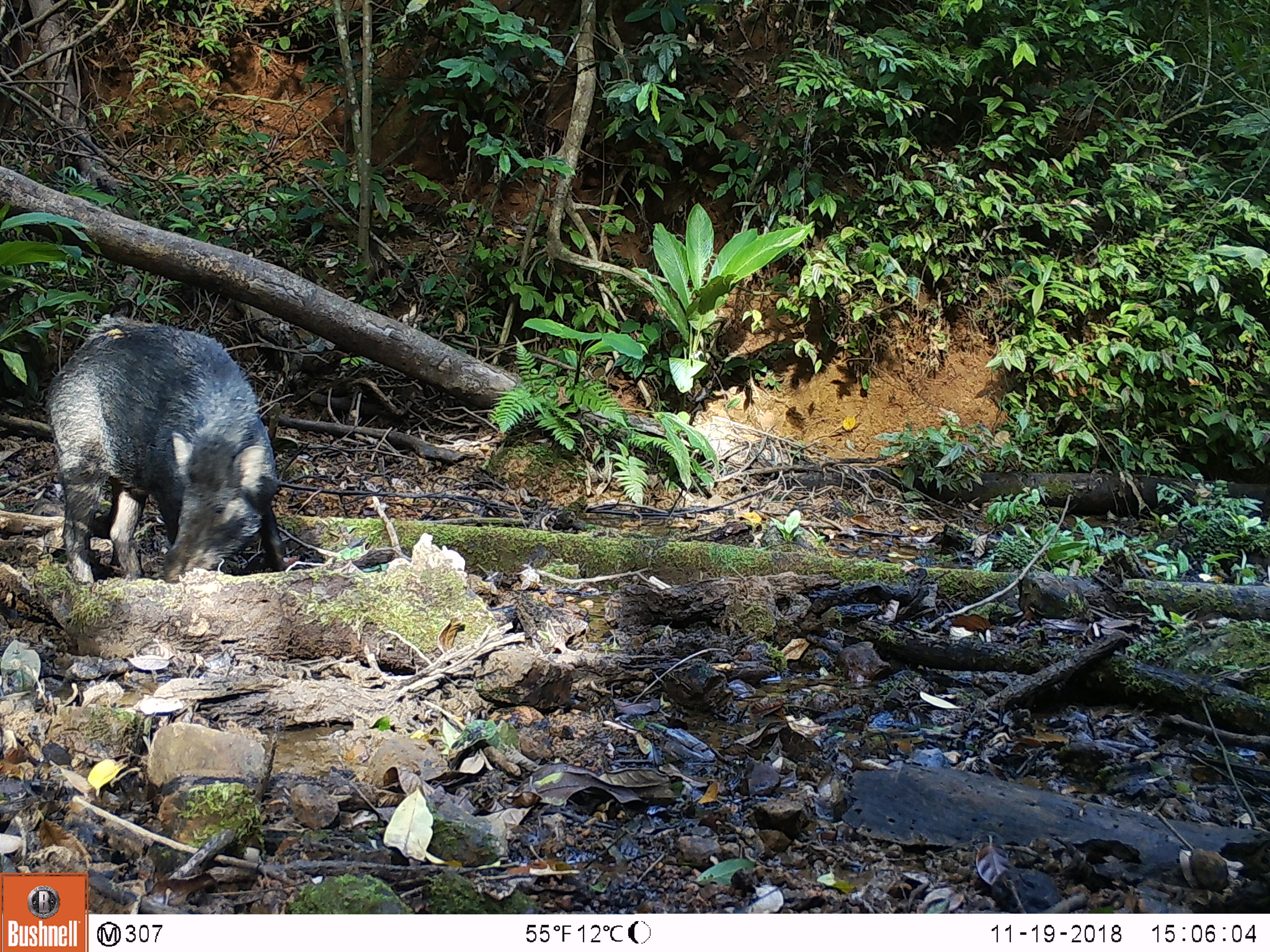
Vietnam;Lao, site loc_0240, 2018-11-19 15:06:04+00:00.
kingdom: Animalia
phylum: Chordata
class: Mammalia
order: Artiodactyla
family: Suidae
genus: Sus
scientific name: Sus scrofa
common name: eurasian wild pig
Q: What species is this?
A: Eurasian wild pig (Sus scrofa).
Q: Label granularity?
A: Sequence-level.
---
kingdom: Animalia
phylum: Chordata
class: Aves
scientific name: Aves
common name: bird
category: unidentified bird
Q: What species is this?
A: Unidentified bird (bird) (Aves).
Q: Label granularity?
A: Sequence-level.